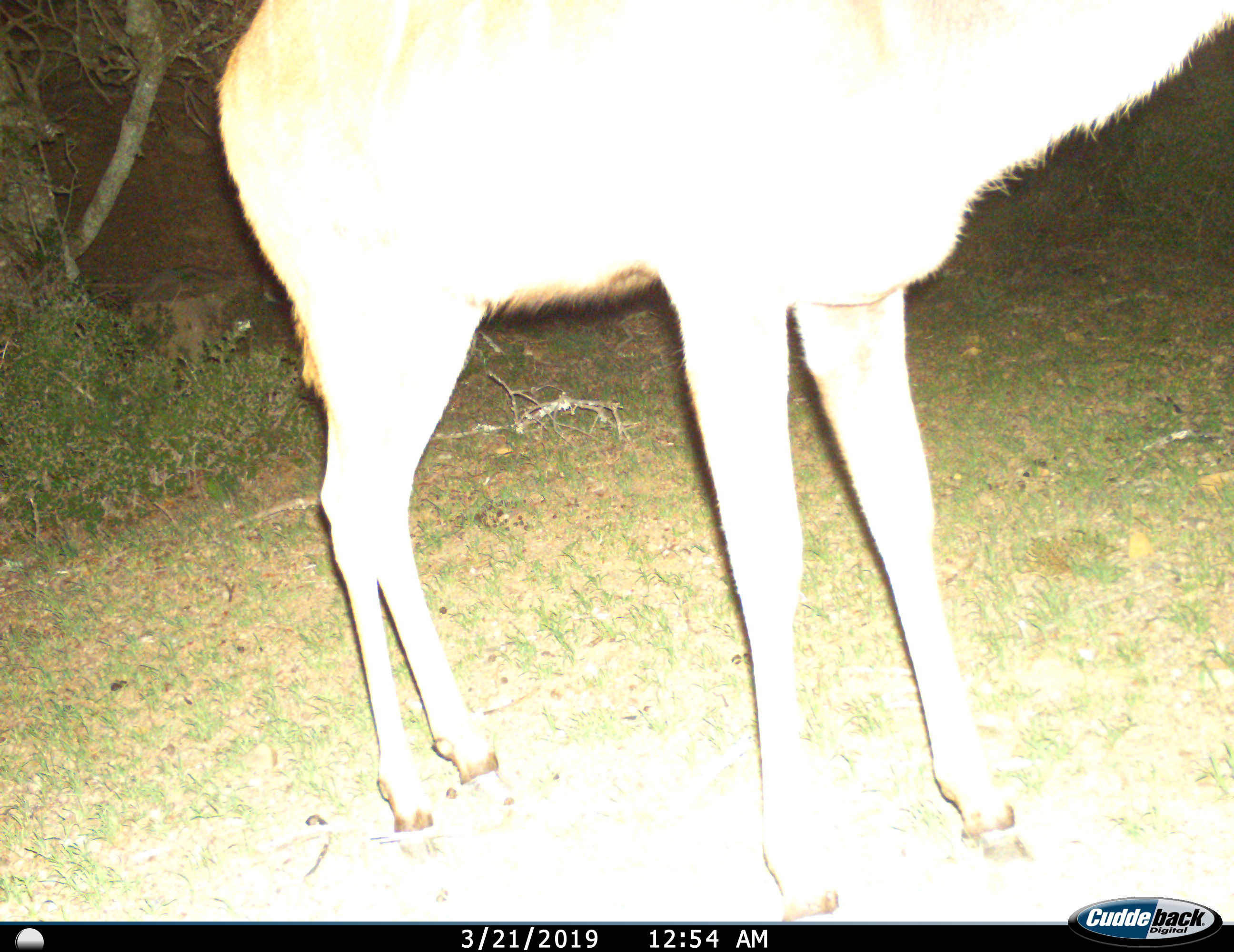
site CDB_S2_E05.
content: unidentified animal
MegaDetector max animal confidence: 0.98